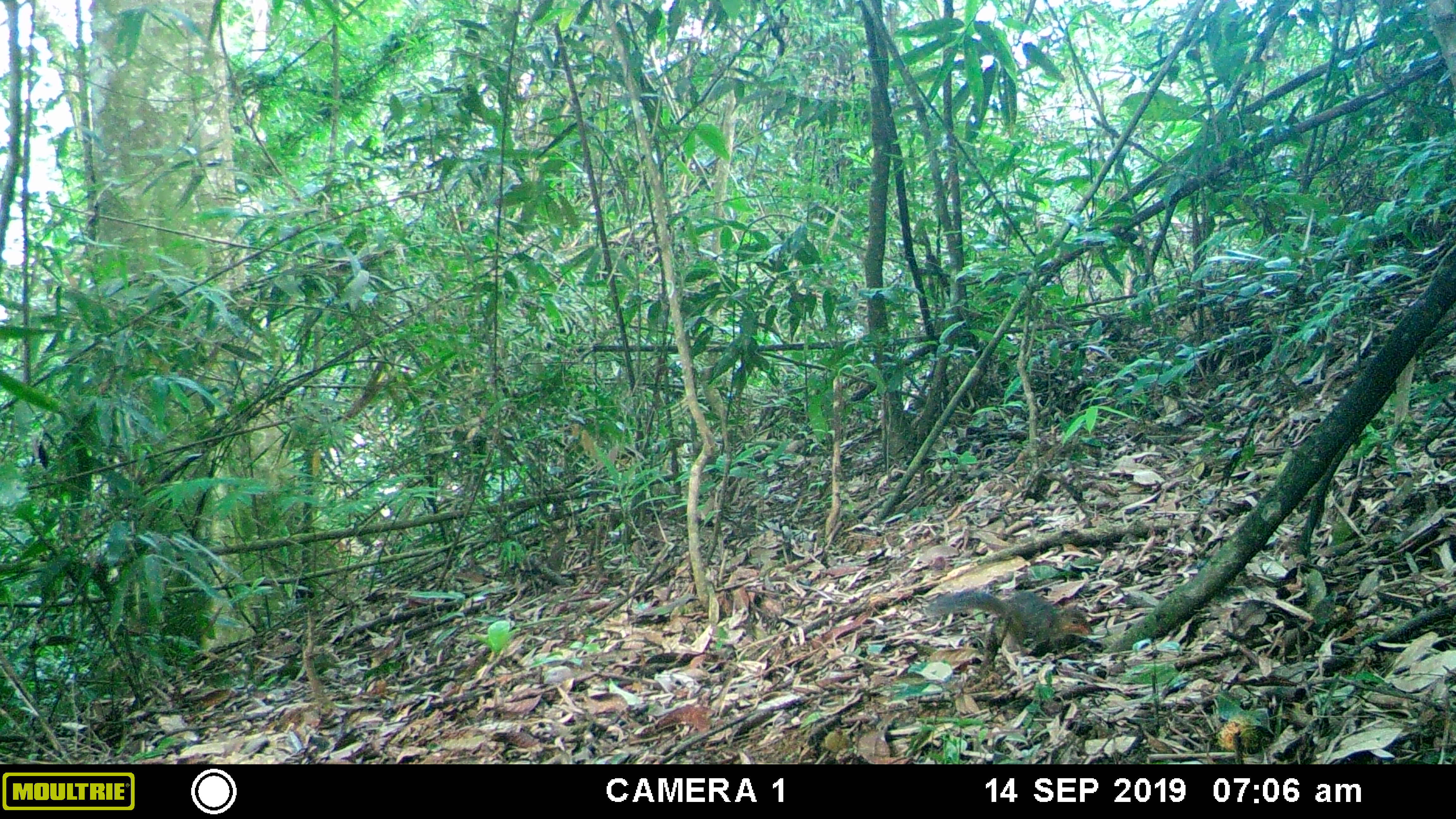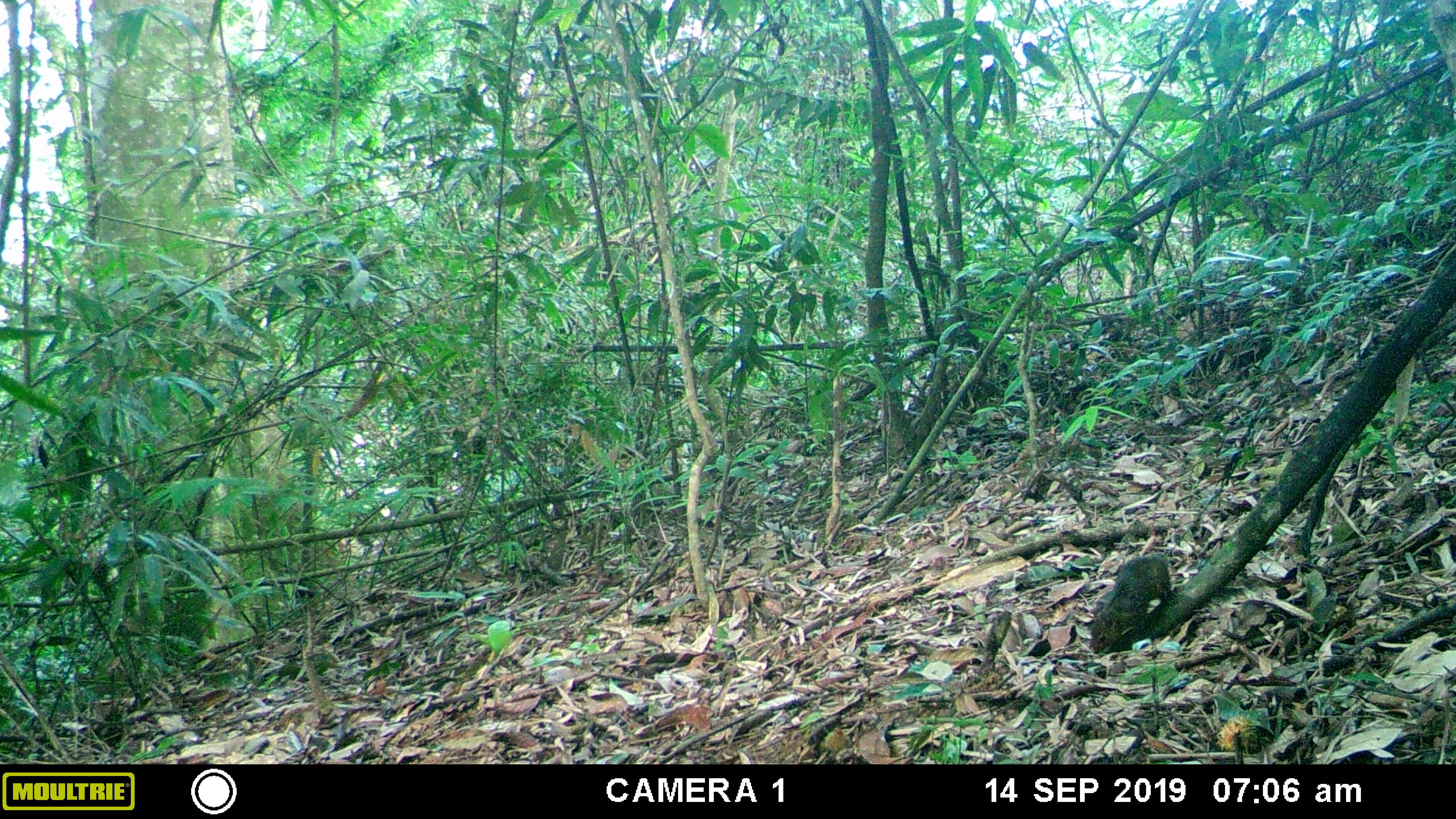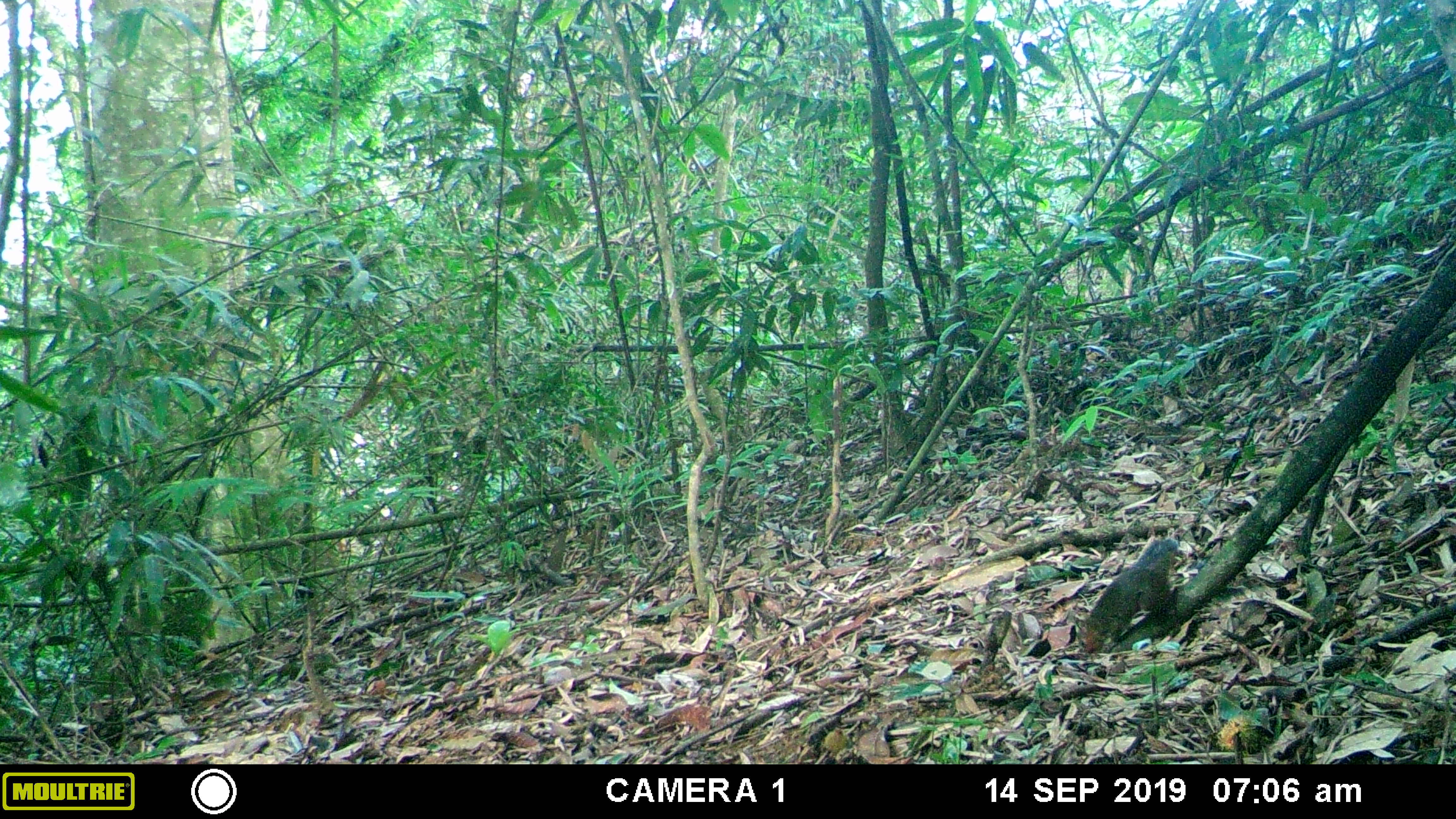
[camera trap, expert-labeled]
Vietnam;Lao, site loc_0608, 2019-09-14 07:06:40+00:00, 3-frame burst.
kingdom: Animalia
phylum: Chordata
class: Mammalia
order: Rodentia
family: Sciuridae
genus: Dremomys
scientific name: Dremomys rufigenis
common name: red-cheeked squirrel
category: red cheeked squirrel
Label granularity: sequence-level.